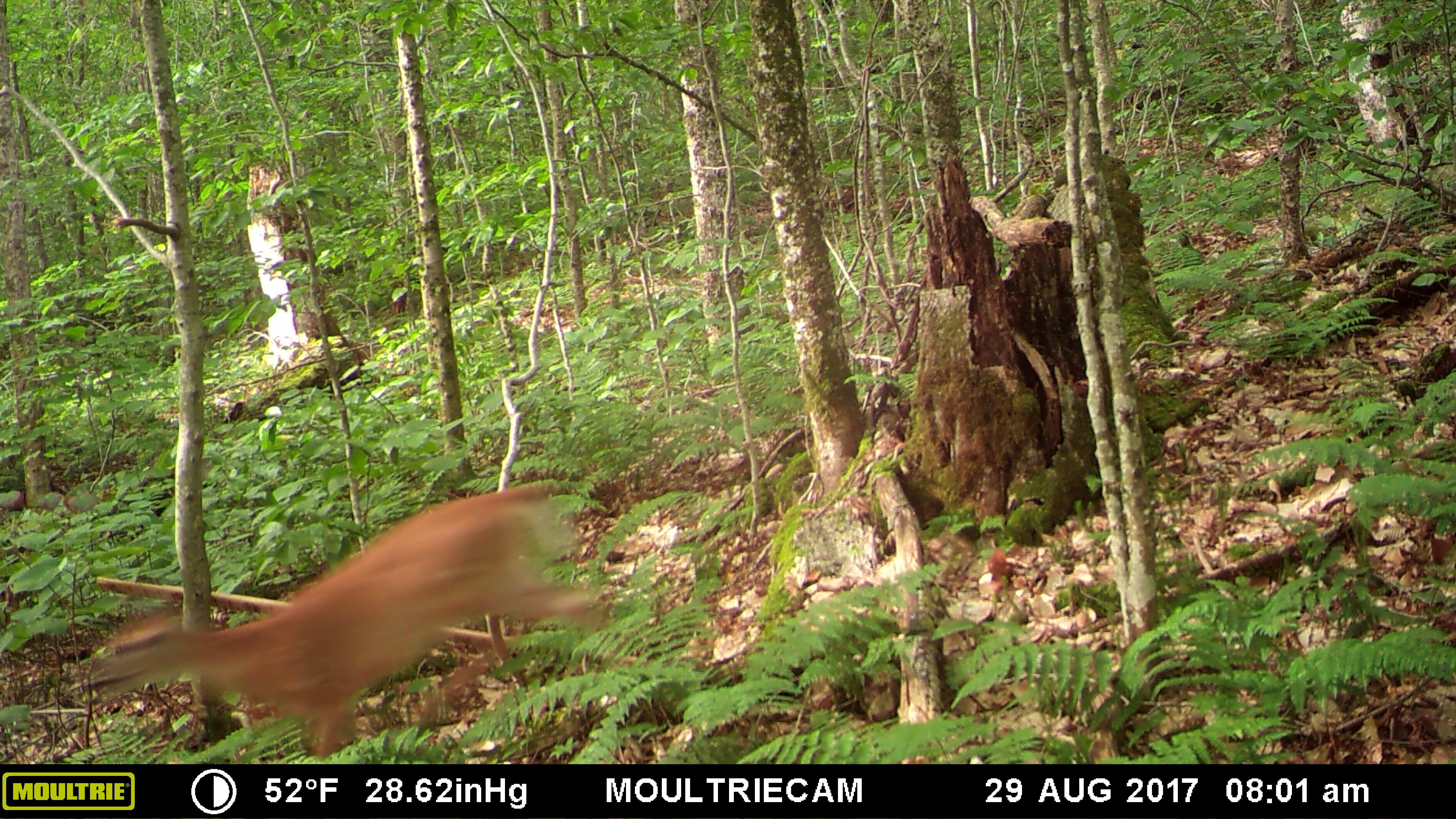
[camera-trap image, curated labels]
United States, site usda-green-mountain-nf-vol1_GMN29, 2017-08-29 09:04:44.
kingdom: Animalia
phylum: Chordata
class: Mammalia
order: Artiodactyla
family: Cervidae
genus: Odocoileus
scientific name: Odocoileus virginianus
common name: white-tailed deer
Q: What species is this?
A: White-tailed deer (Odocoileus virginianus).